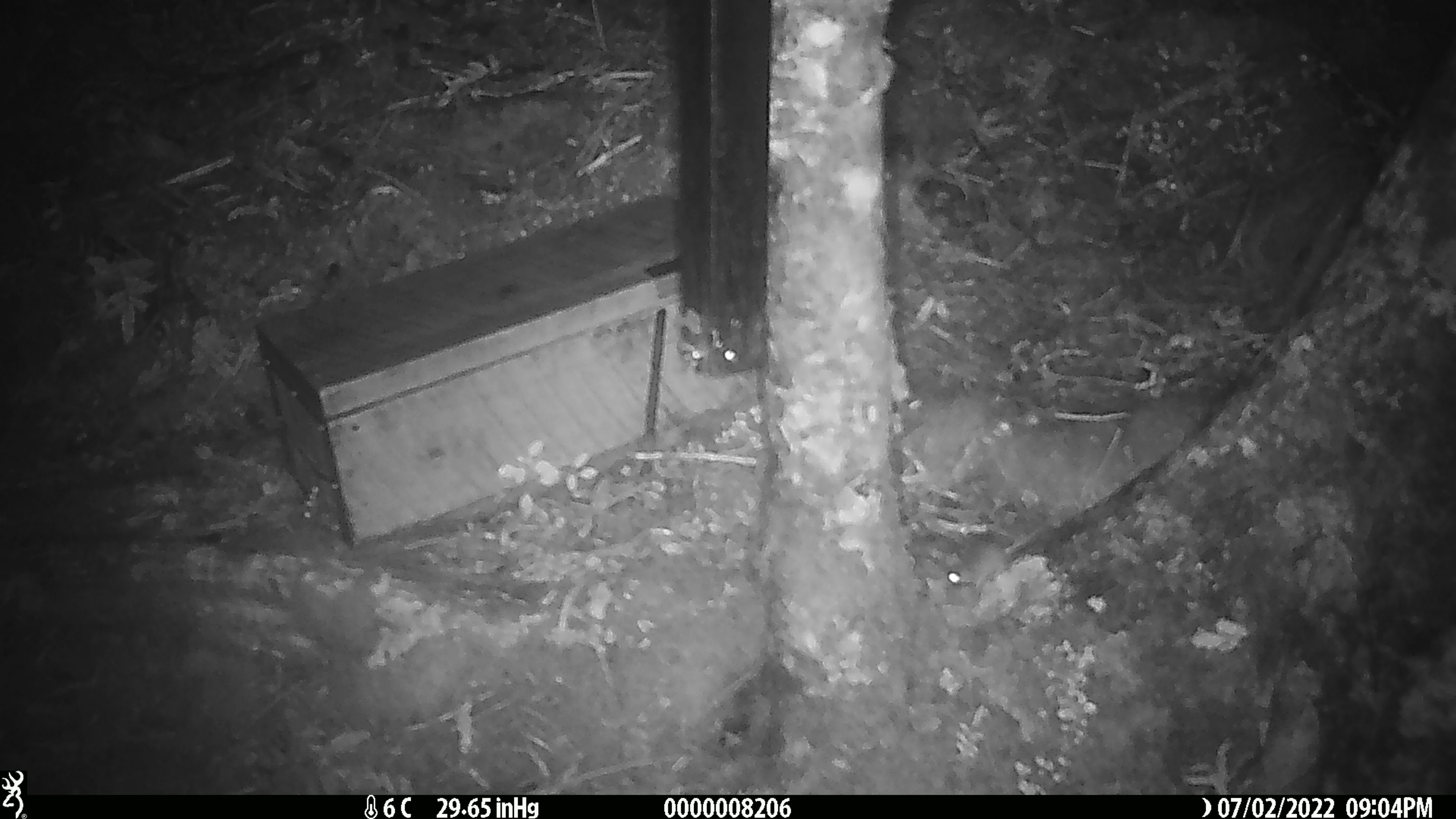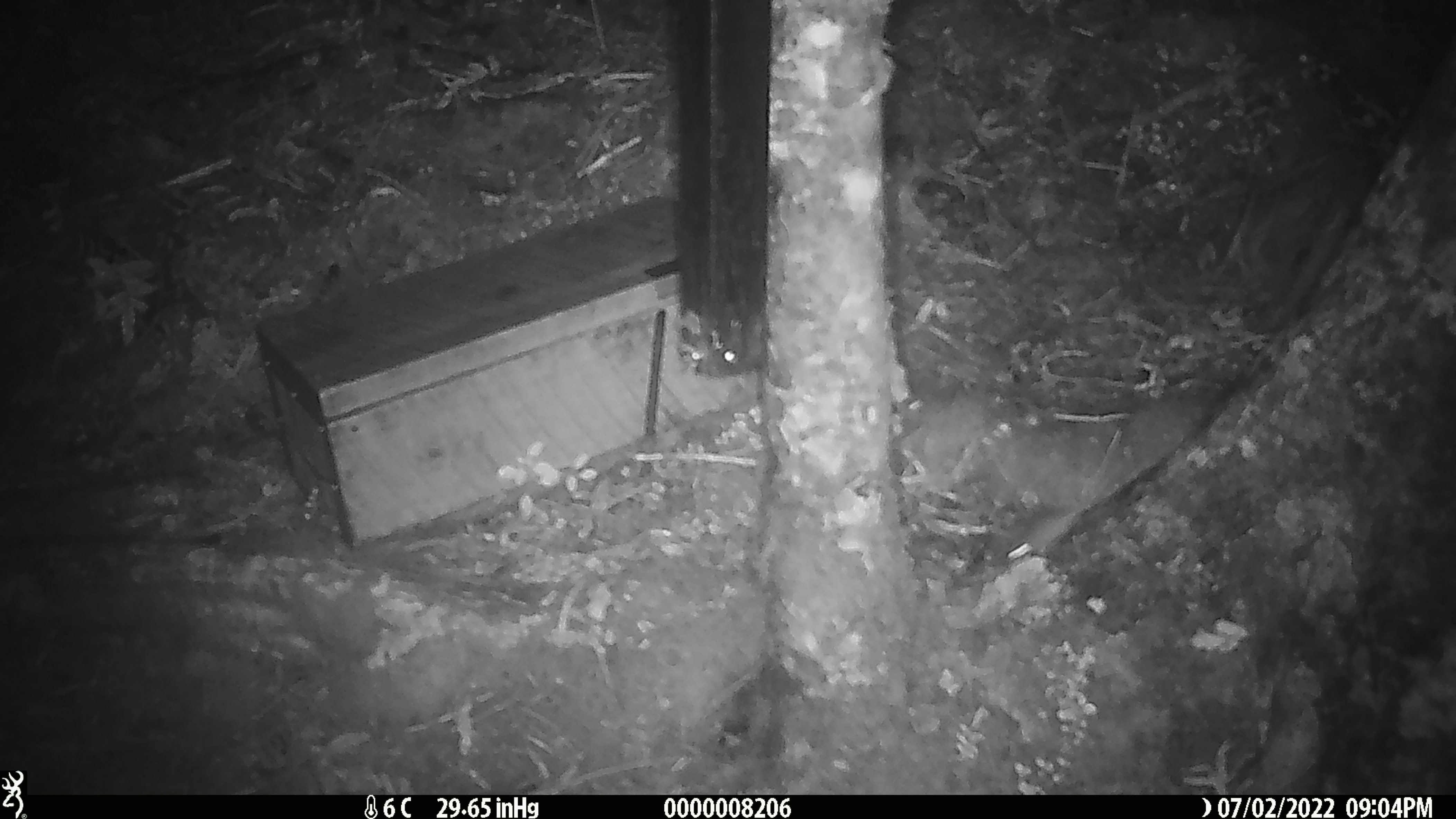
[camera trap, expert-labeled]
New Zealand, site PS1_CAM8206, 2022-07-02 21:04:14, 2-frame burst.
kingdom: Animalia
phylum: Chordata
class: Mammalia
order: Rodentia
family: Muridae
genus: Mus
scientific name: Mus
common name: mouse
Mouse (Mus).